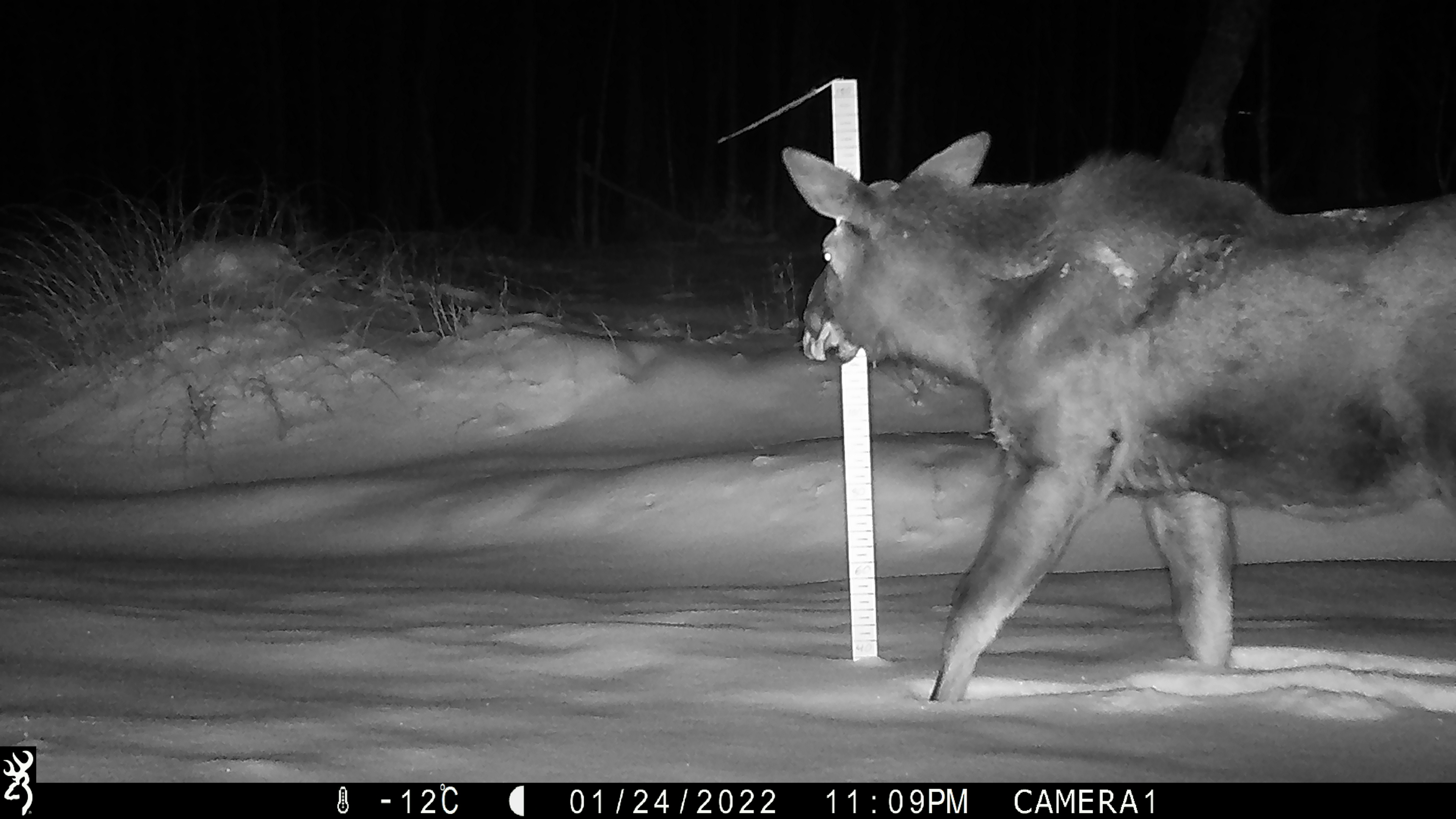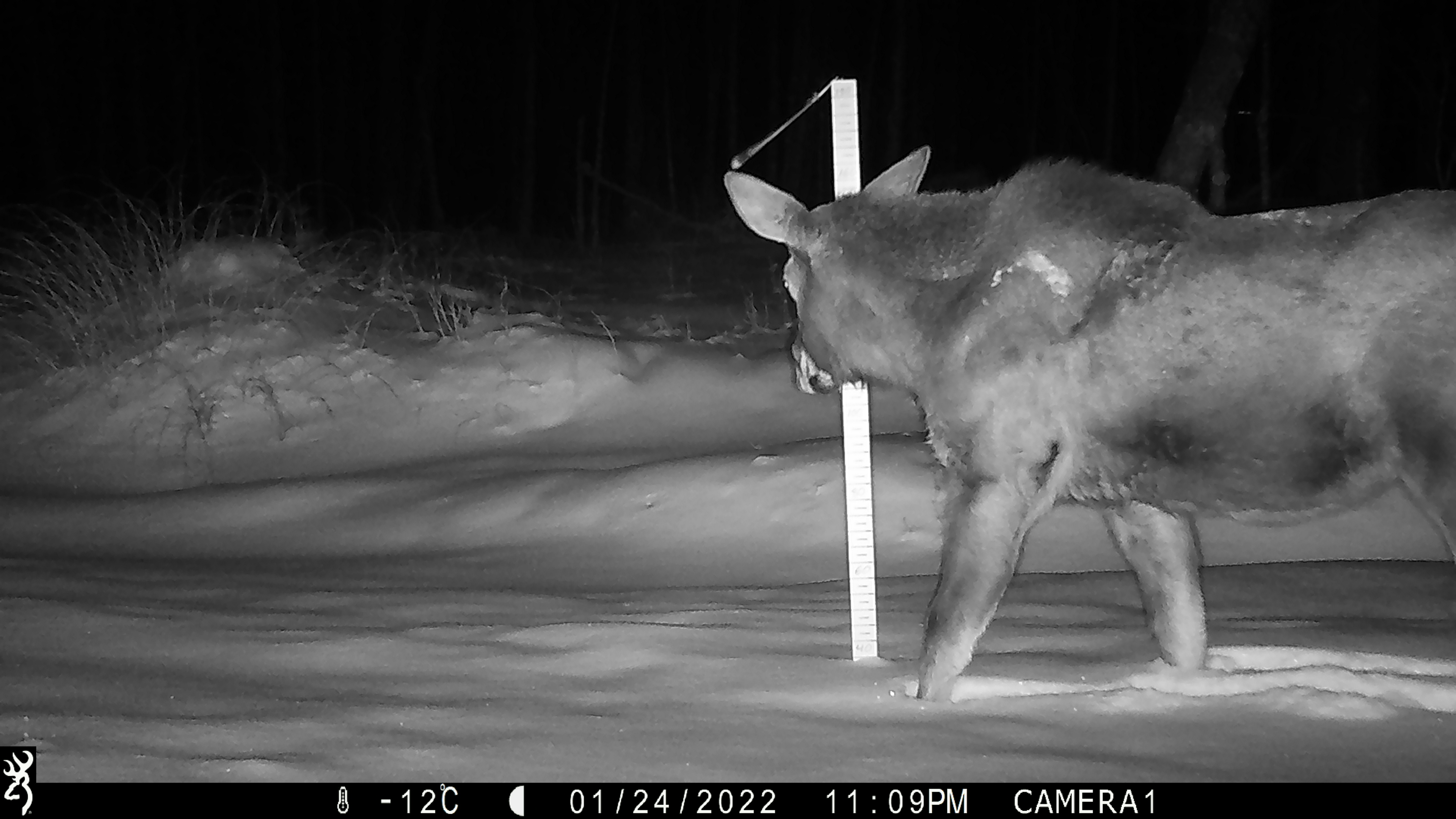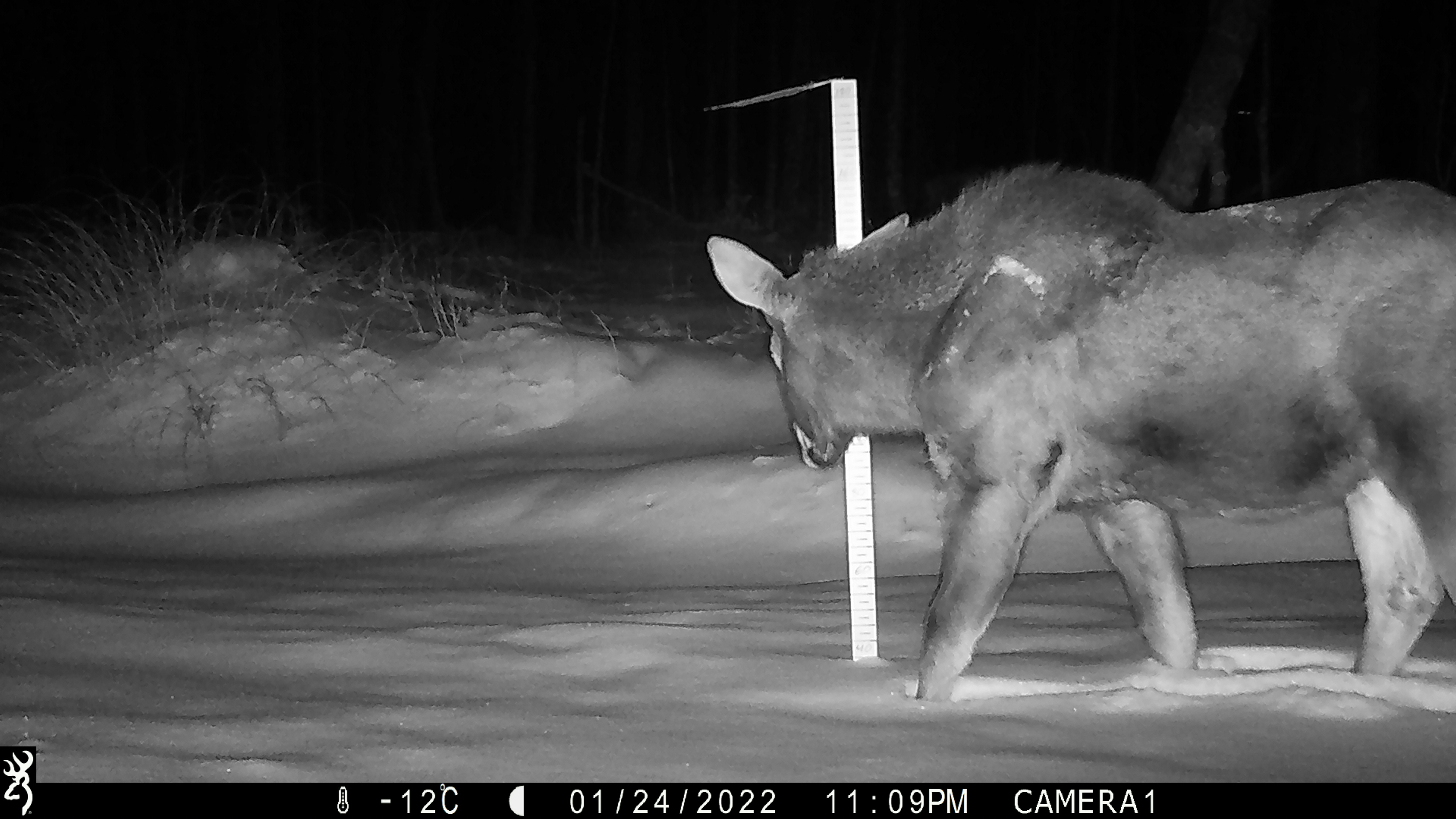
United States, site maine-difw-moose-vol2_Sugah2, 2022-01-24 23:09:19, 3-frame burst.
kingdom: Animalia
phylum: Chordata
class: Mammalia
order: Artiodactyla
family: Cervidae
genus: Alces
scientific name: Alces alces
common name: moose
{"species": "moose (Alces alces)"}